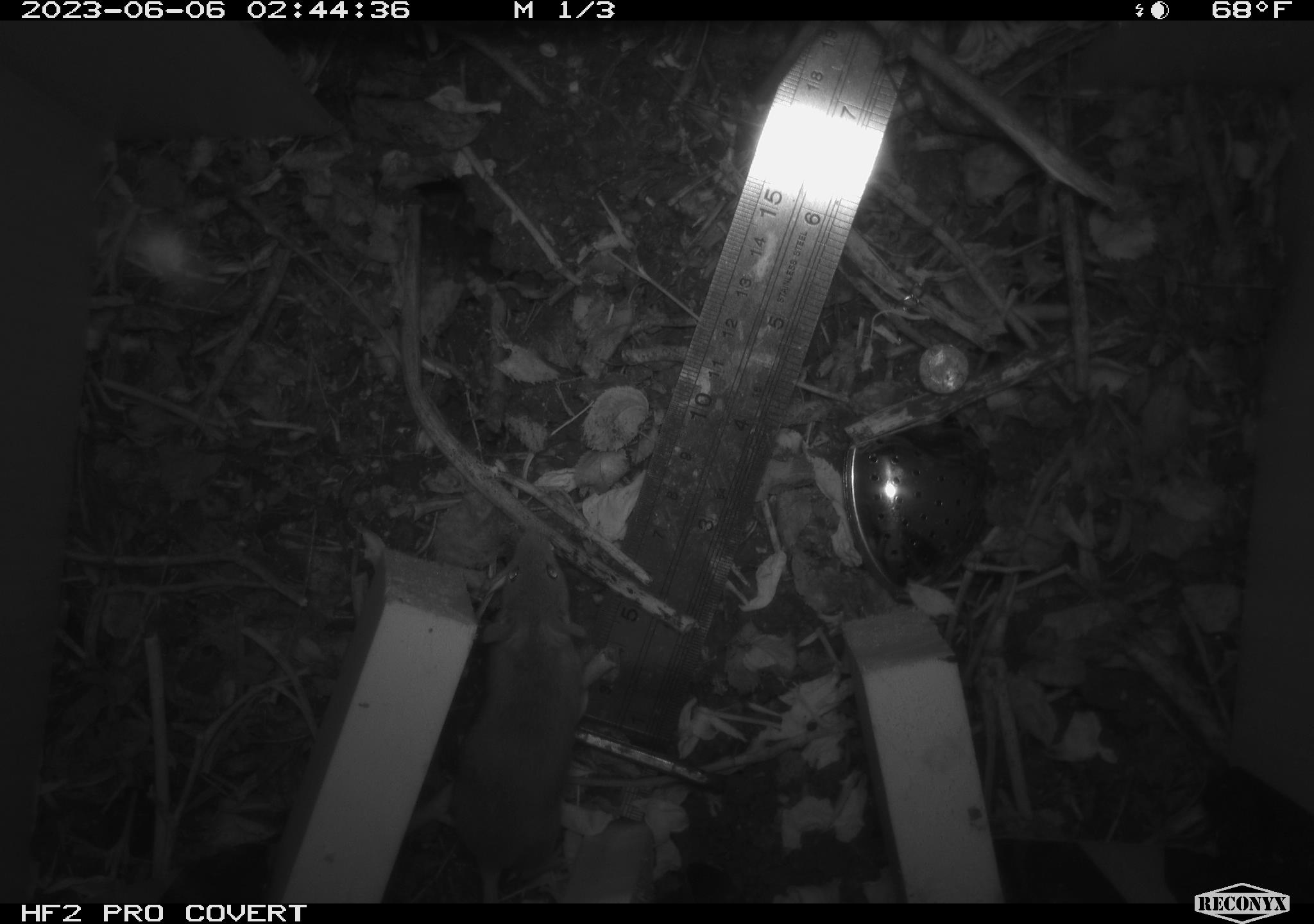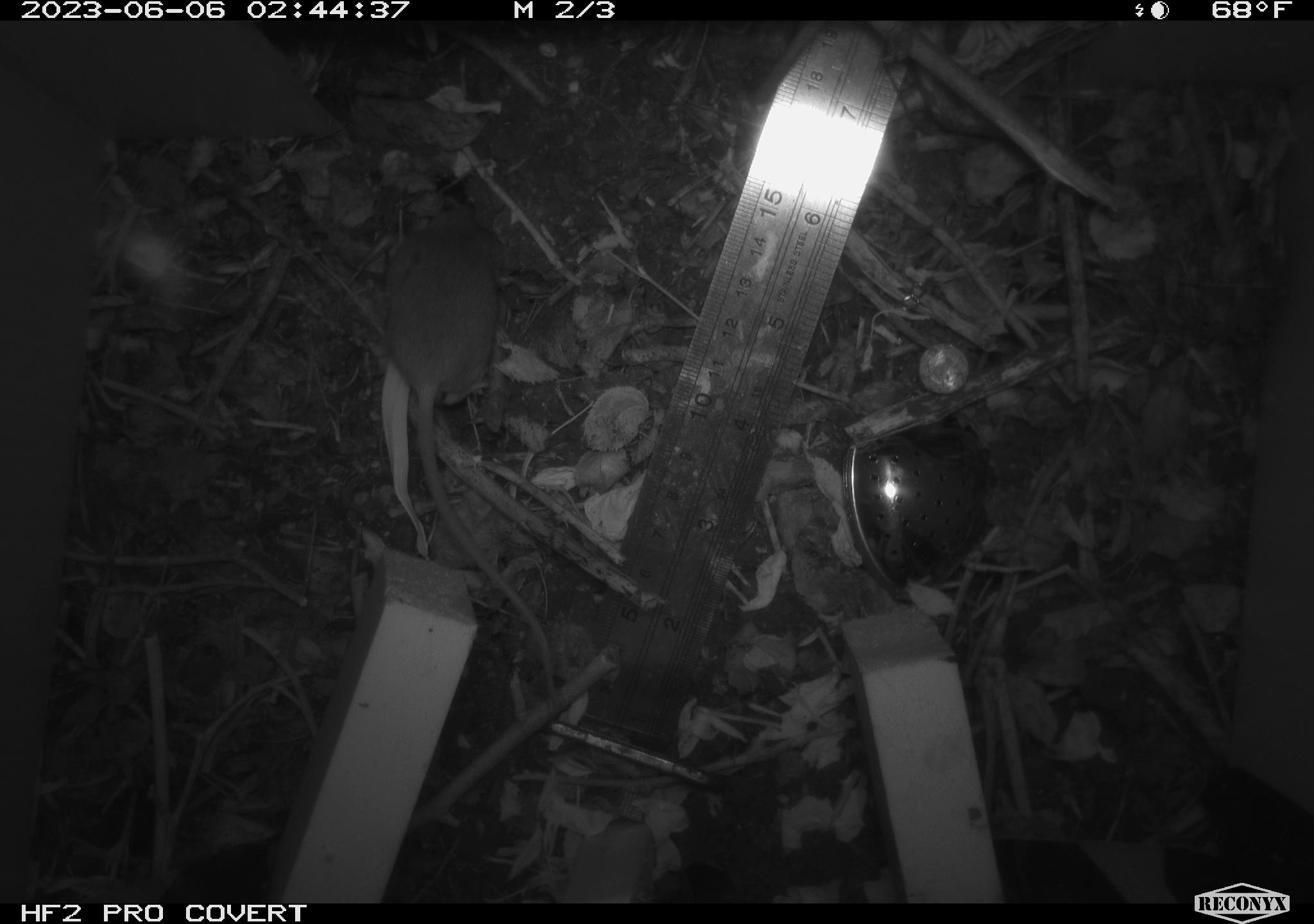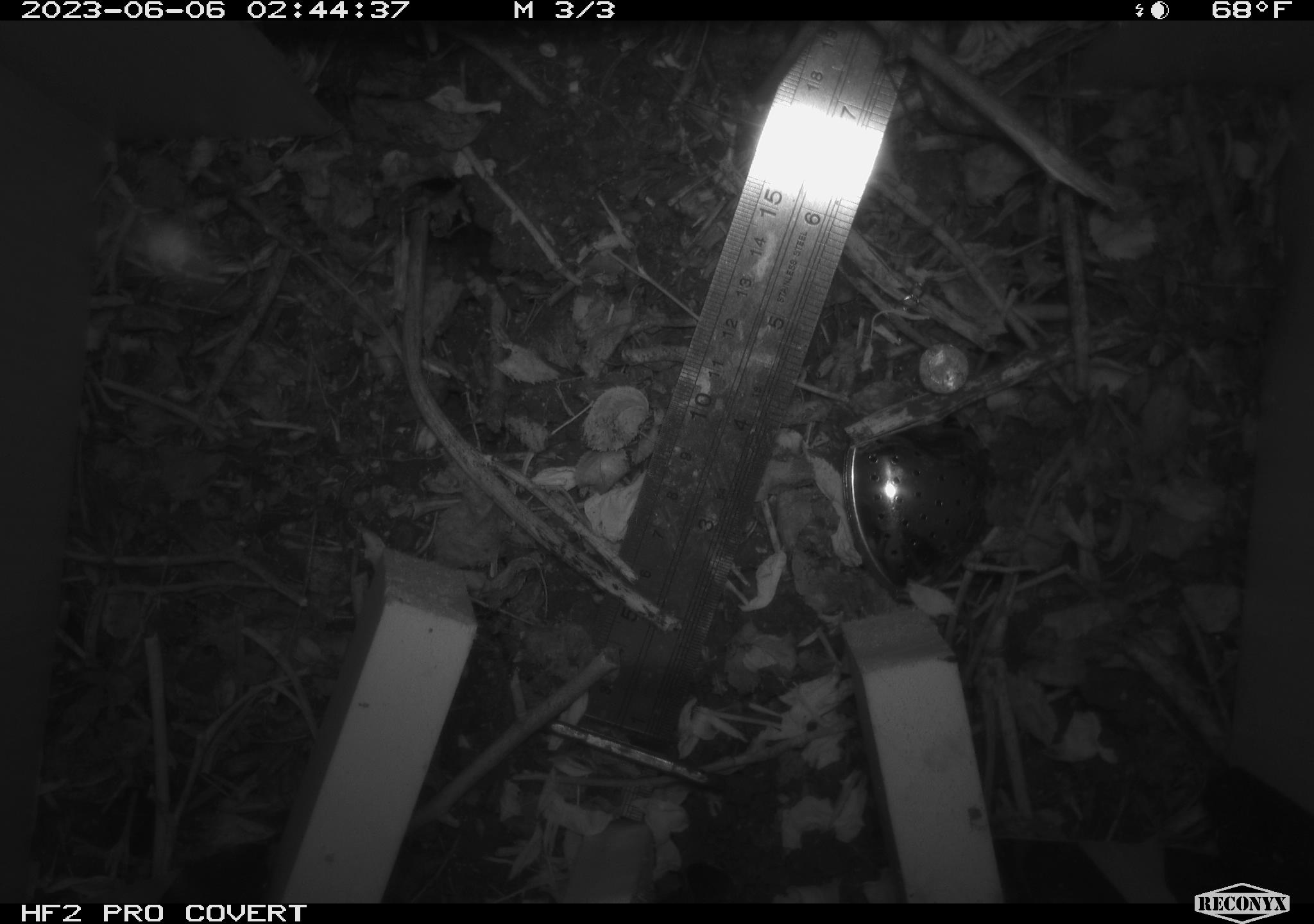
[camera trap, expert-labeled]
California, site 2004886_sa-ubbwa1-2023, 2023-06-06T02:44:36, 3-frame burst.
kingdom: Animalia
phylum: Chordata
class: Mammalia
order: Rodentia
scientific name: Rodentia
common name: rodent